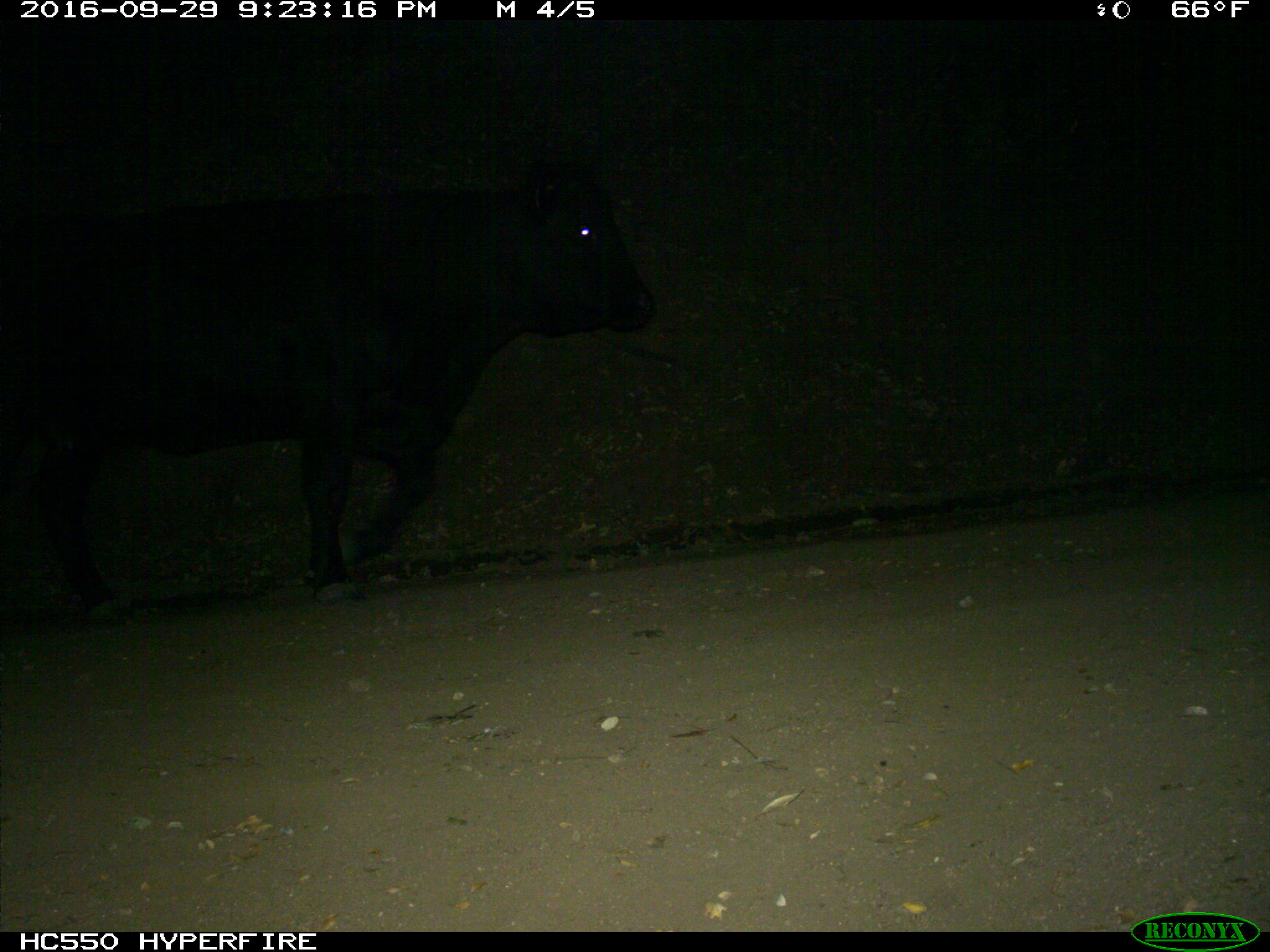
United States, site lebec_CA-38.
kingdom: Animalia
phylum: Chordata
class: Mammalia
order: Artiodactyla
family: Bovidae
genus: Bos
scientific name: Bos taurus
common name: domestic cow